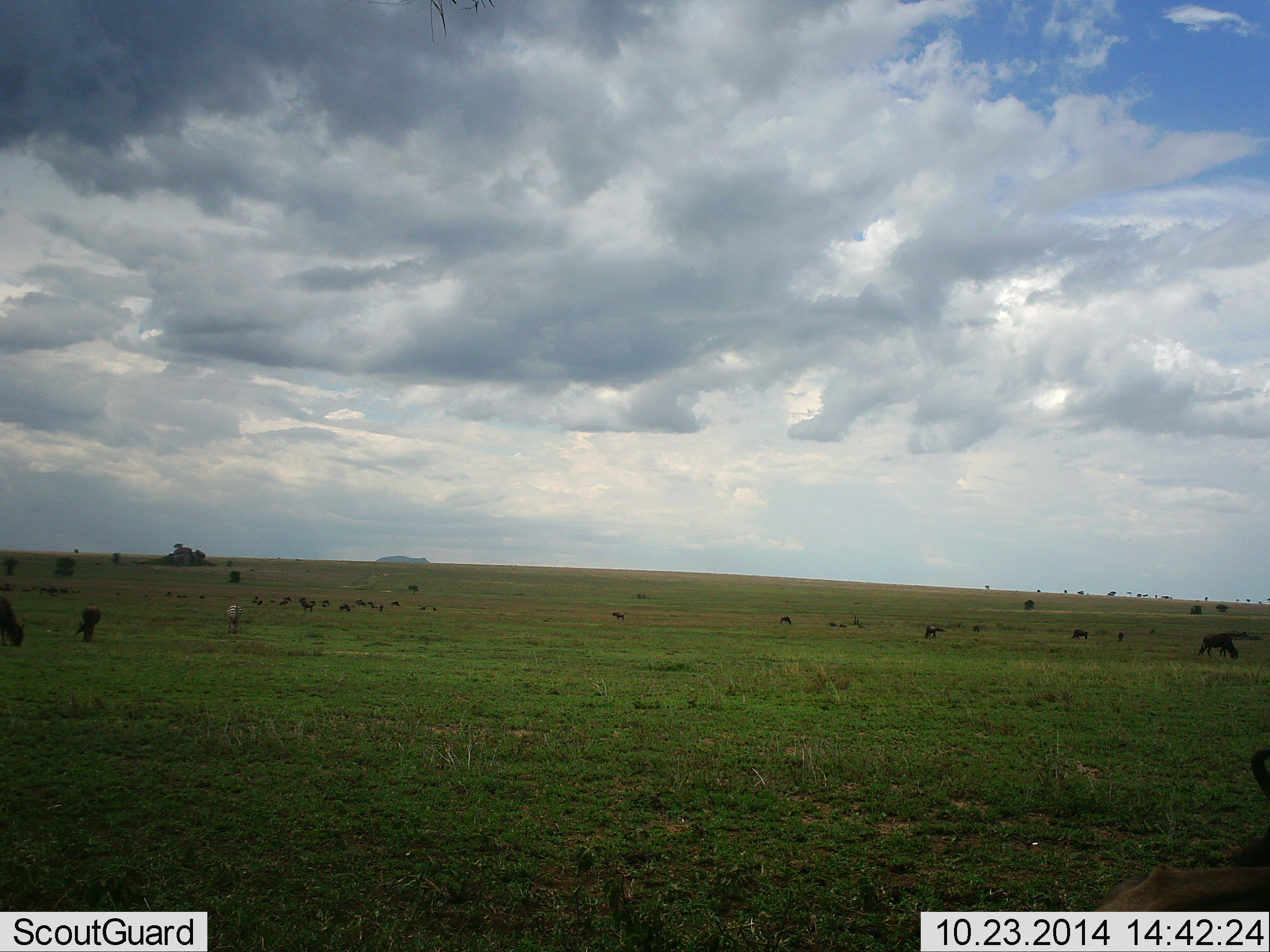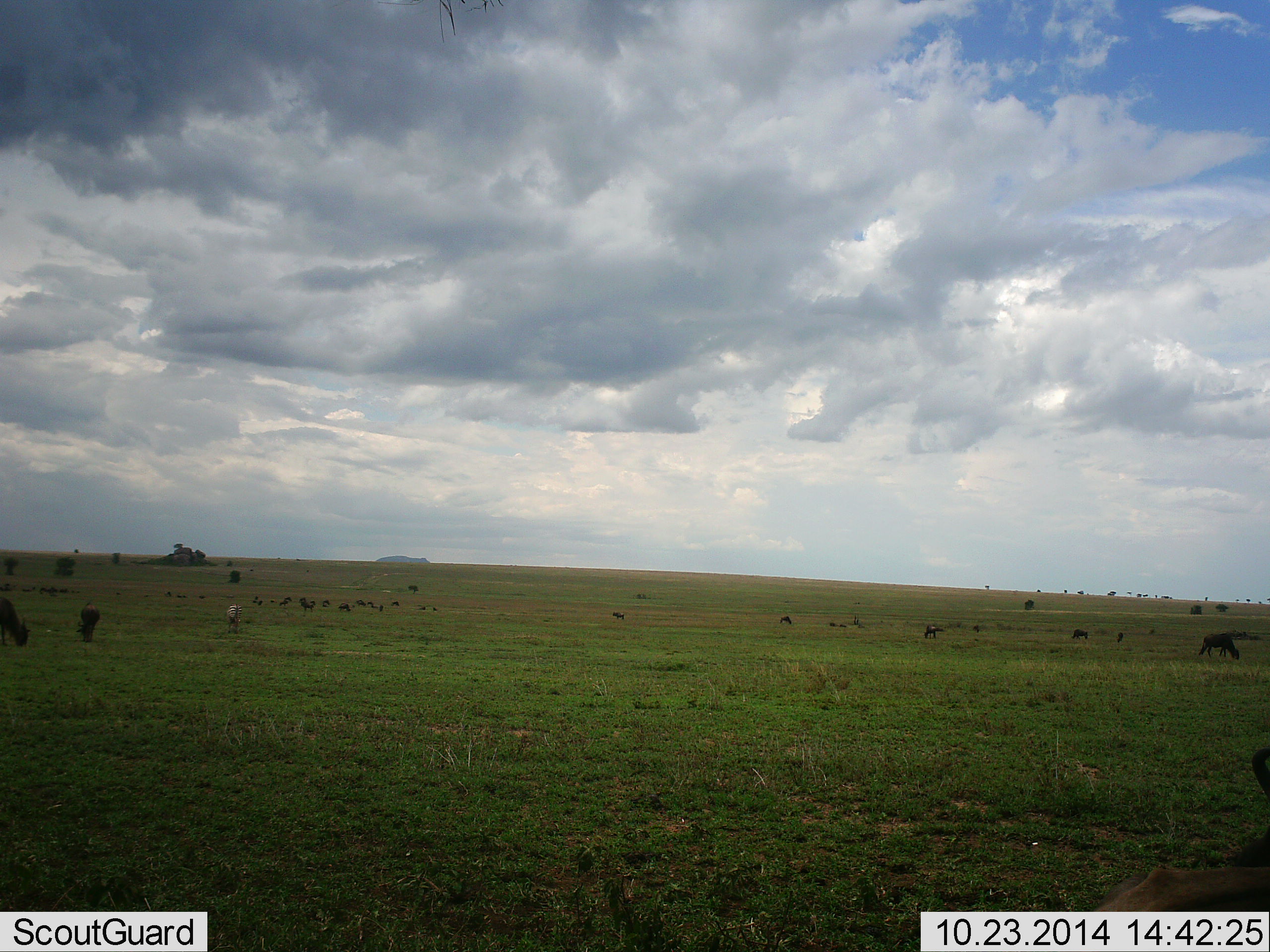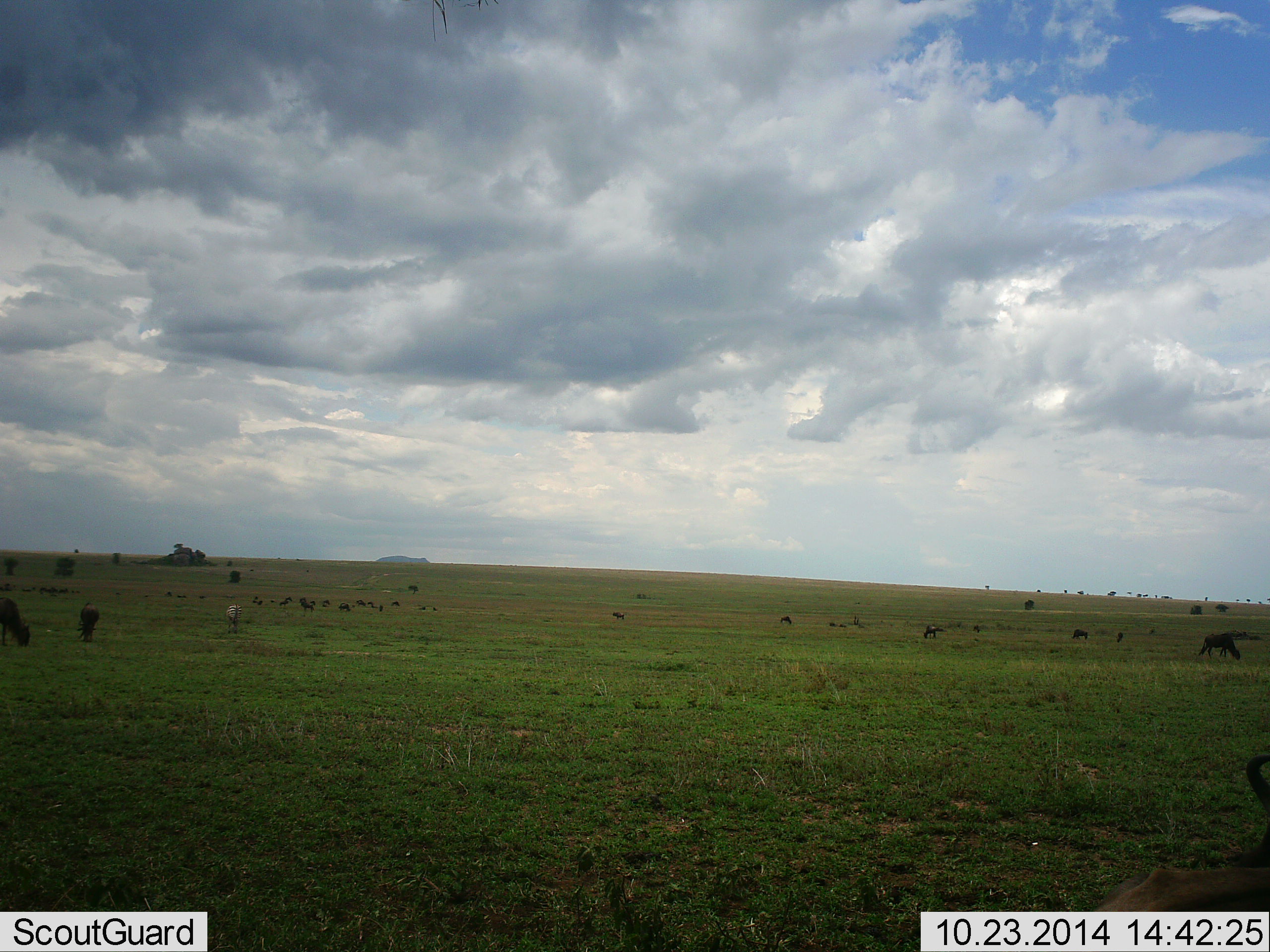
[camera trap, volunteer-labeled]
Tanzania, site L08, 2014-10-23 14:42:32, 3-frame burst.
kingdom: Animalia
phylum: Chordata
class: Mammalia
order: Artiodactyla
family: Bovidae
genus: Connochaetes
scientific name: Connochaetes taurinus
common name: blue wildebeest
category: wildebeest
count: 11-50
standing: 23%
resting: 15%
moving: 38%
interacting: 8%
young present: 0%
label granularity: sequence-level